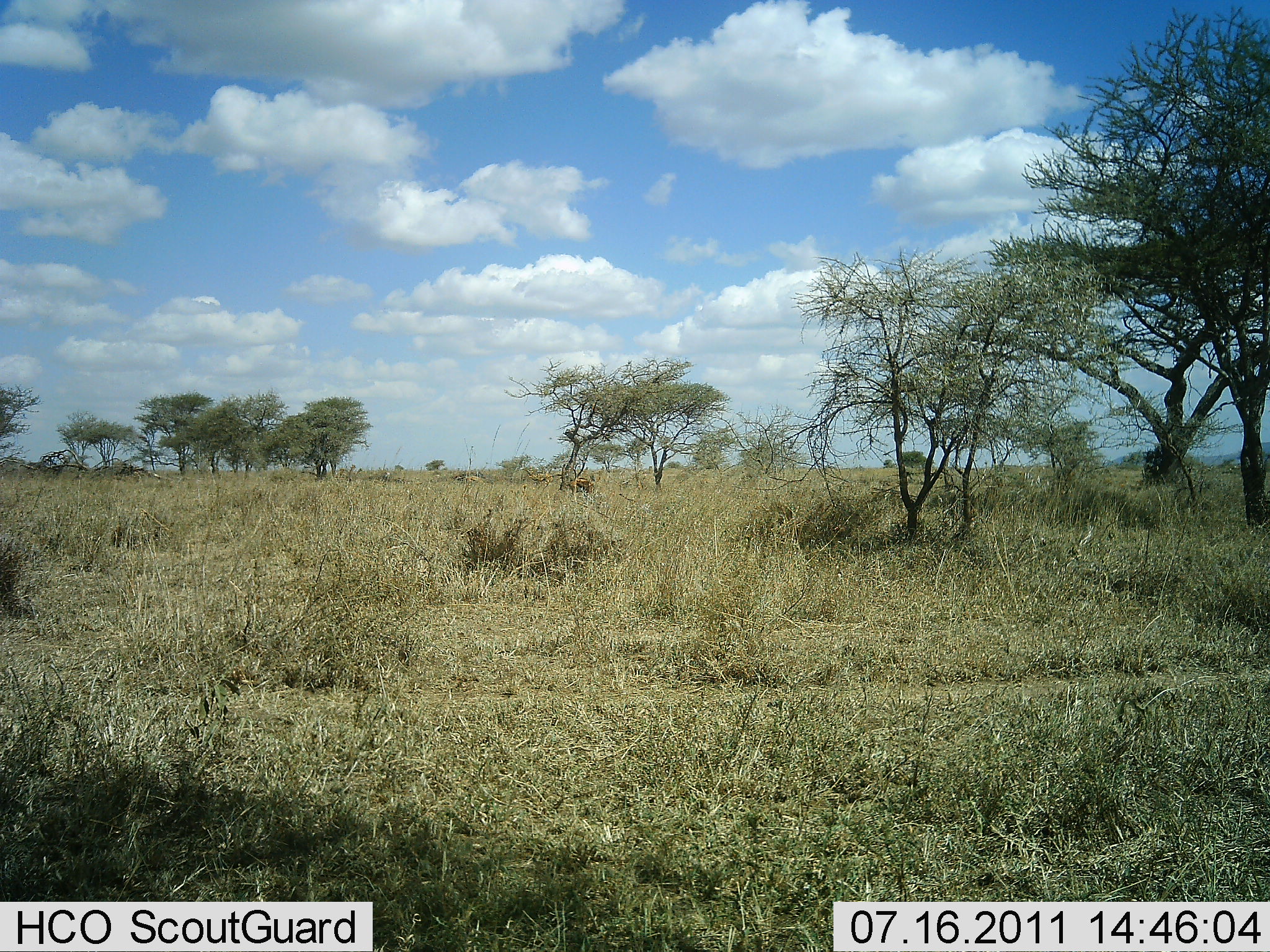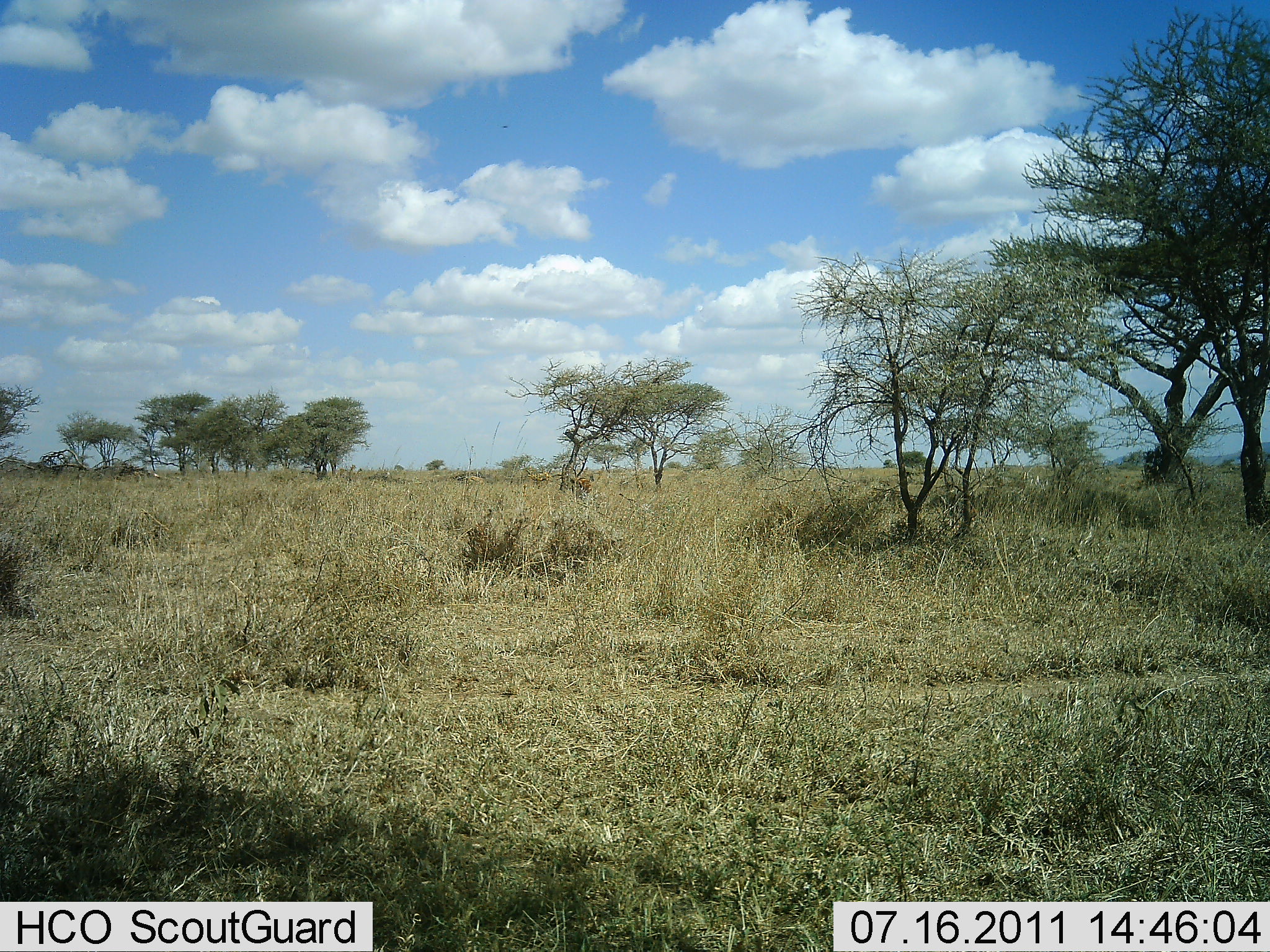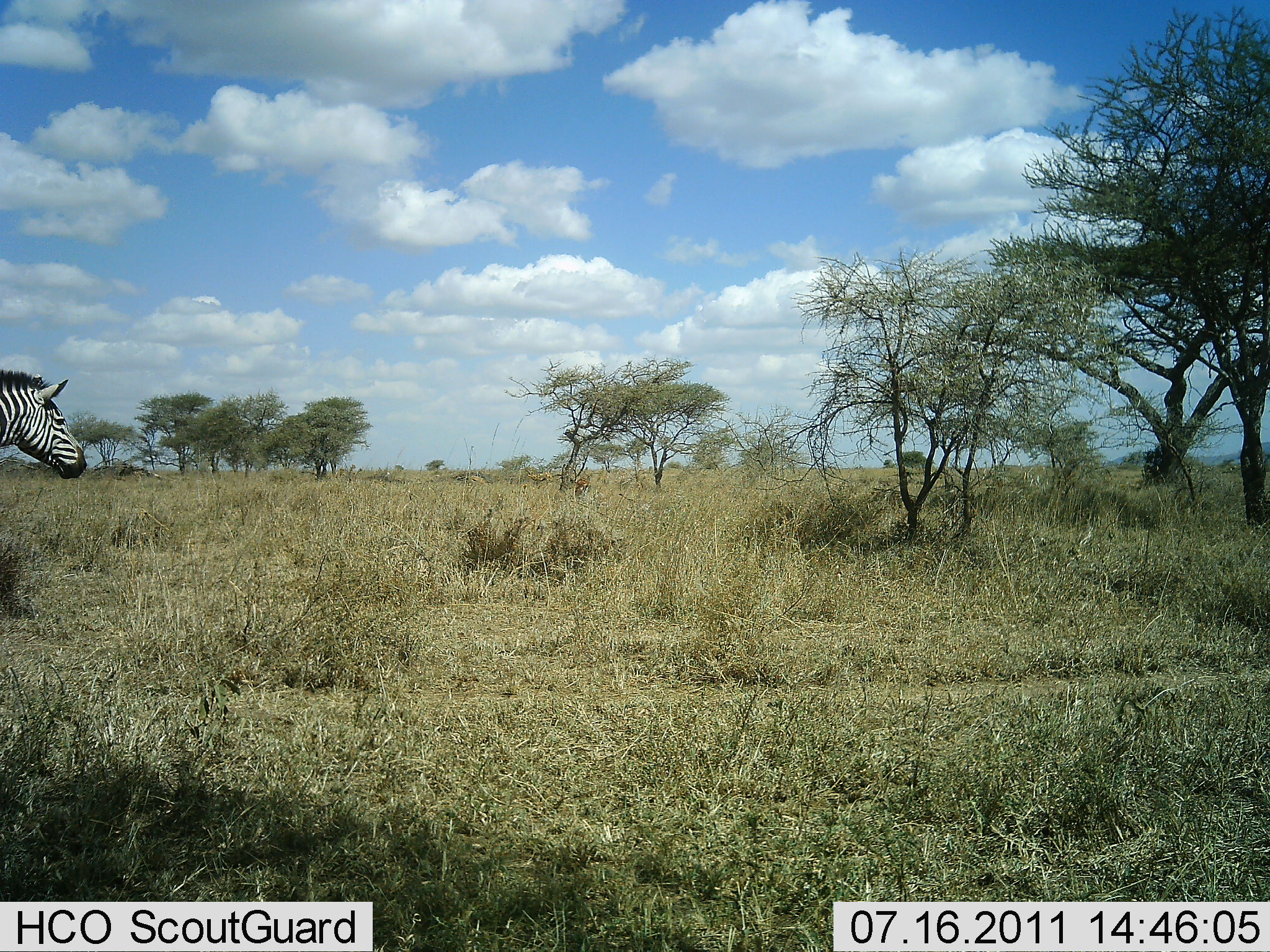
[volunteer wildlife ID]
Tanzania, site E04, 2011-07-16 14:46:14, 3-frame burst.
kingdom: Animalia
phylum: Chordata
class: Mammalia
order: Perissodactyla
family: Equidae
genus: Equus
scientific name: Equus quagga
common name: plains zebra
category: zebra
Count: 1.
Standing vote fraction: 7%.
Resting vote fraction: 0%.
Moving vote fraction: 100%.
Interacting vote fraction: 0%.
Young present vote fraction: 0%.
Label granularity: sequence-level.